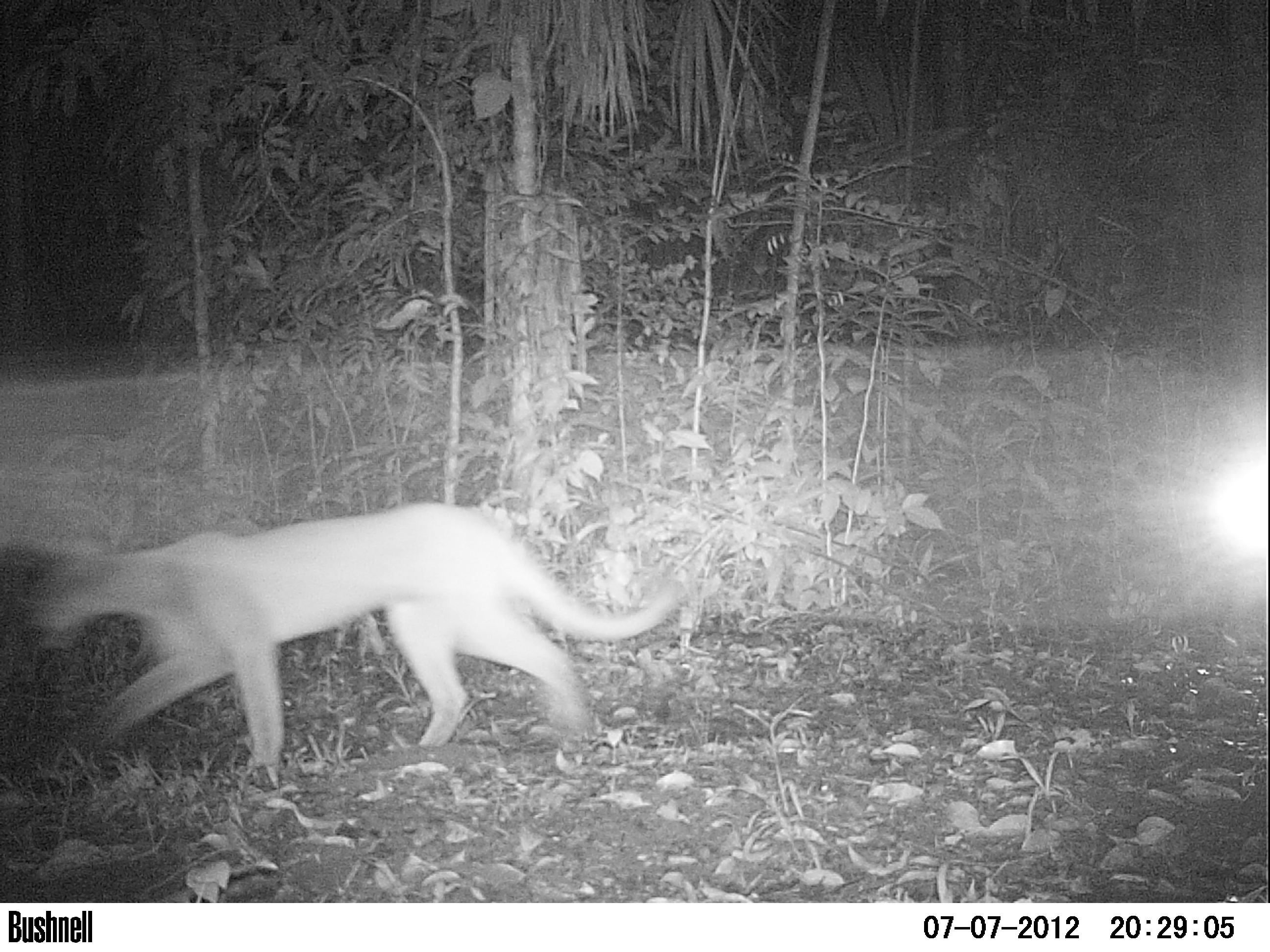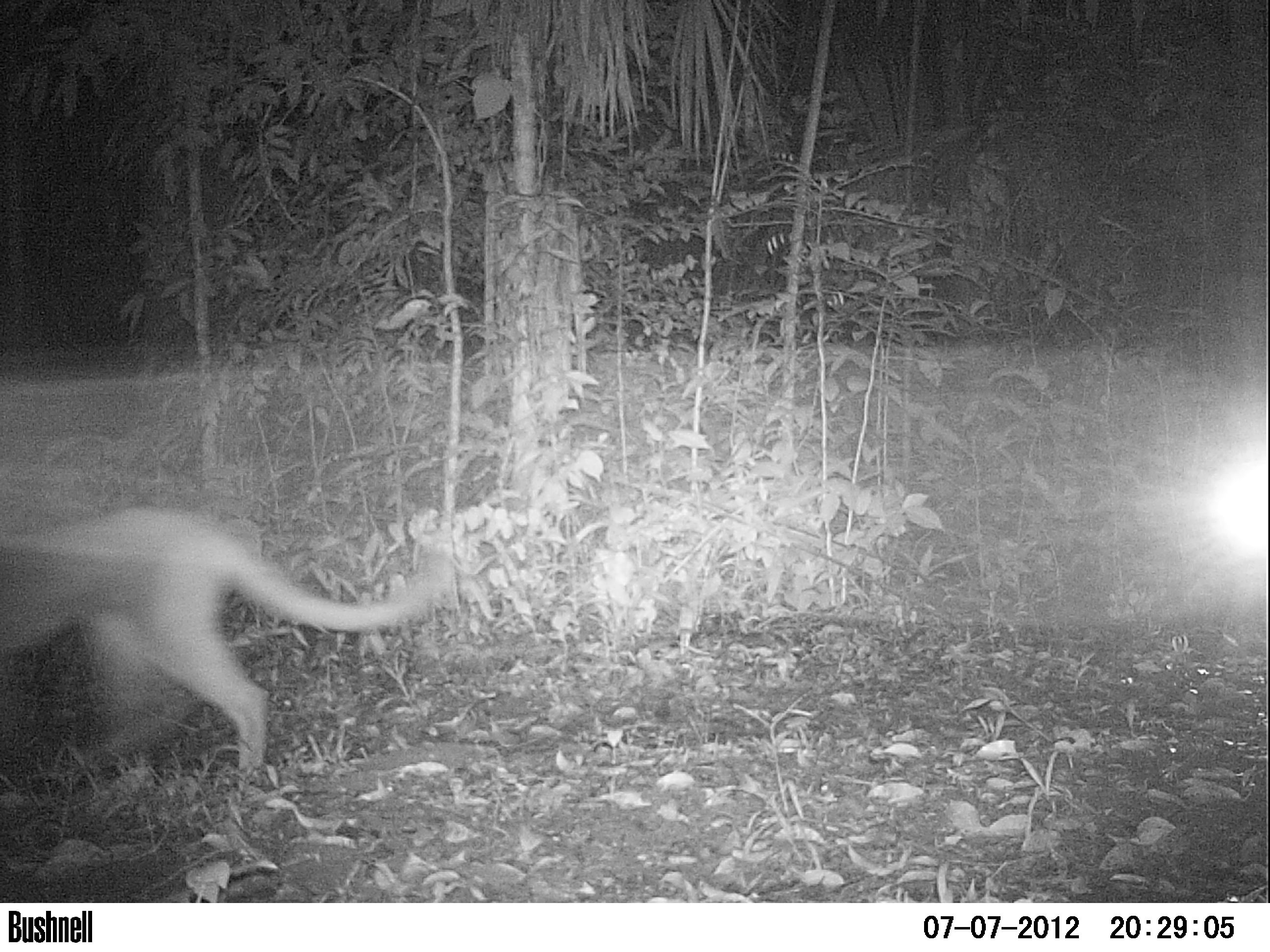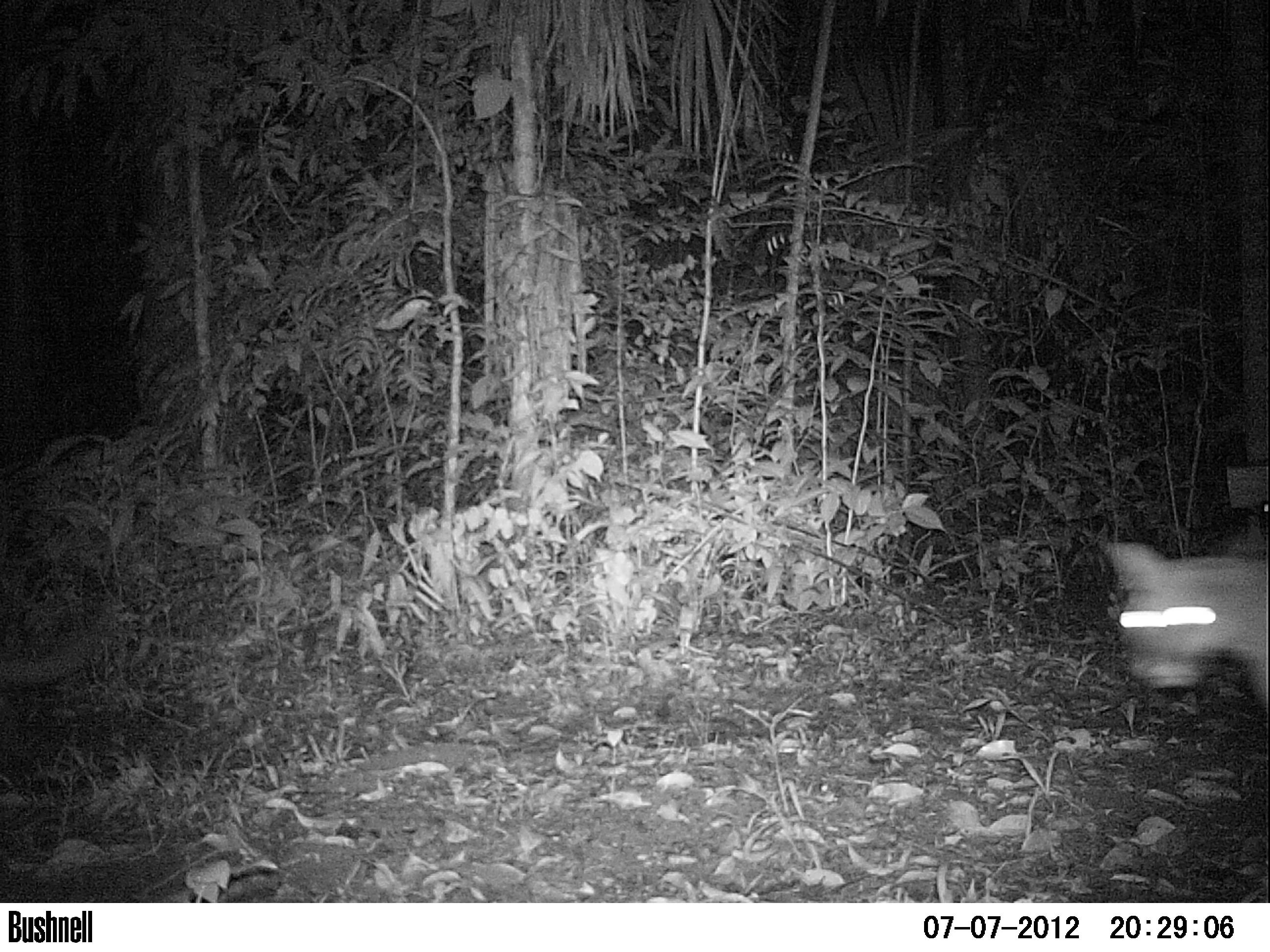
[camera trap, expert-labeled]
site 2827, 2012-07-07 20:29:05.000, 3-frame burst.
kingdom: Animalia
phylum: Chordata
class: Mammalia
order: Carnivora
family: Felidae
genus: Puma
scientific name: Puma concolor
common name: mountain lion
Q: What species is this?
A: Puma concolor (mountain lion).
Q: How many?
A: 3.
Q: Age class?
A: Adult.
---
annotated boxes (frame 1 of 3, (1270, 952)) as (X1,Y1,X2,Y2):
puma concolor: (14,498,684,777)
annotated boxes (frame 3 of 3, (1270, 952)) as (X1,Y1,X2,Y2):
puma concolor: (1095,538,1266,720); (0,597,133,691)